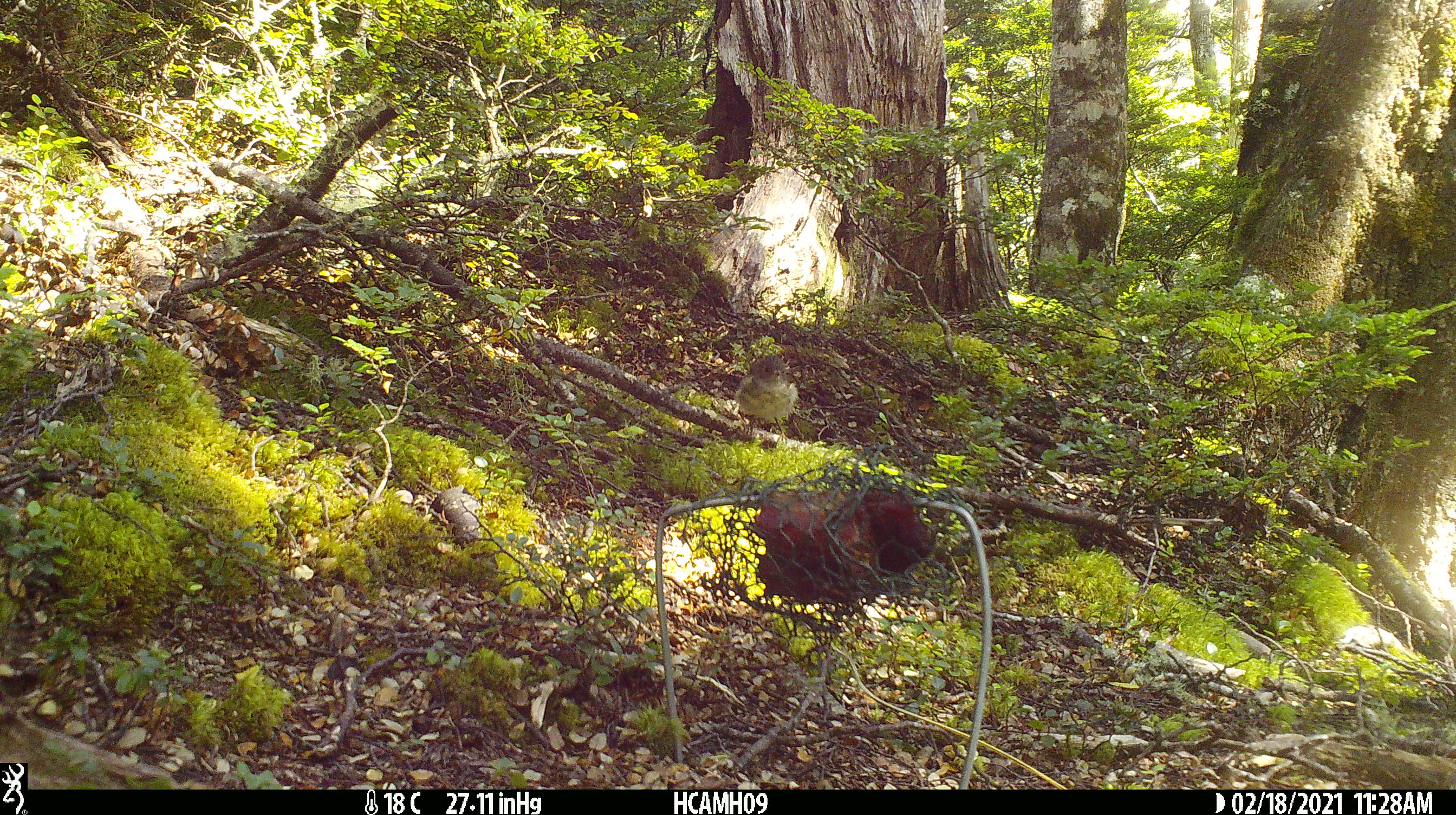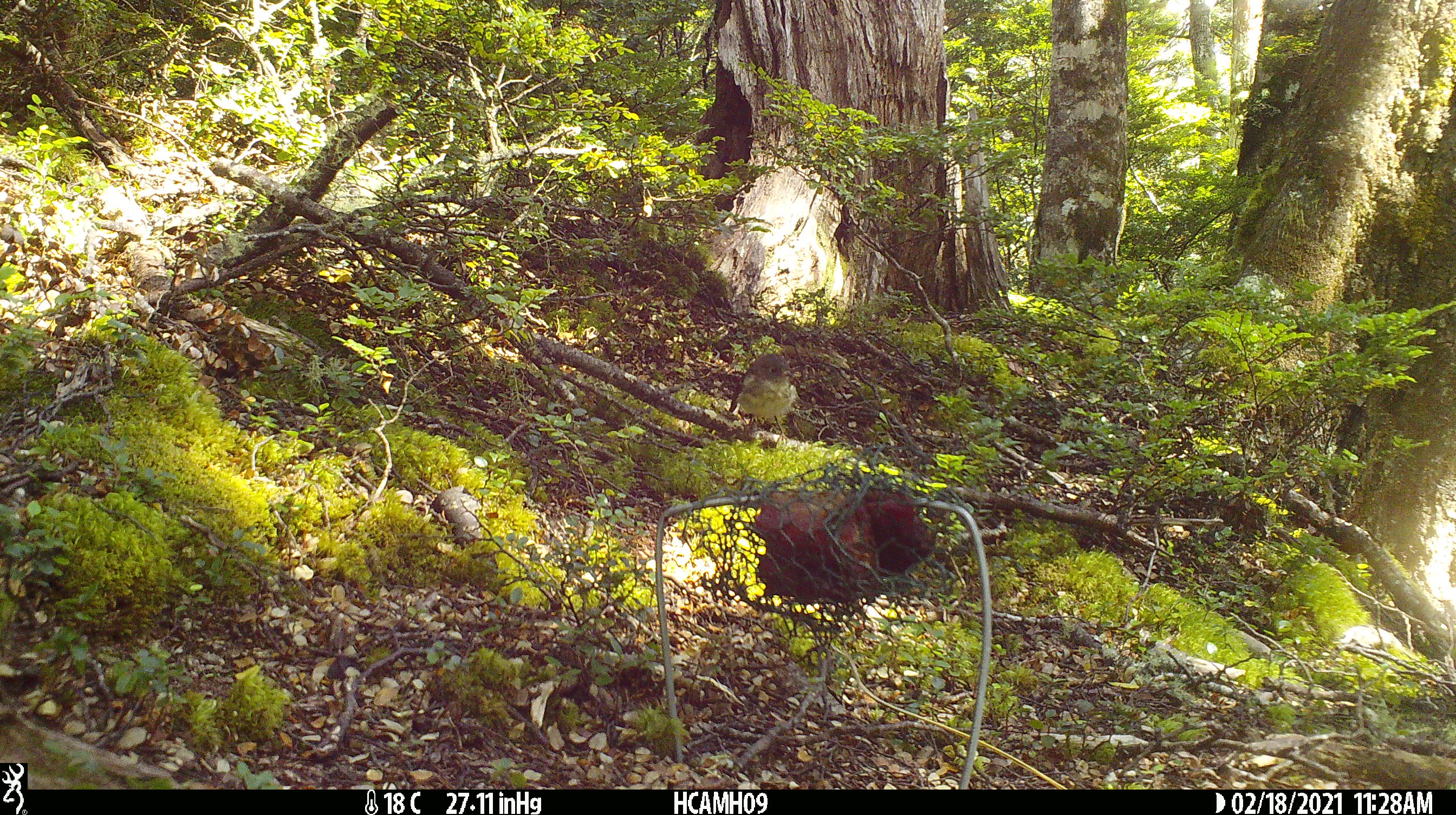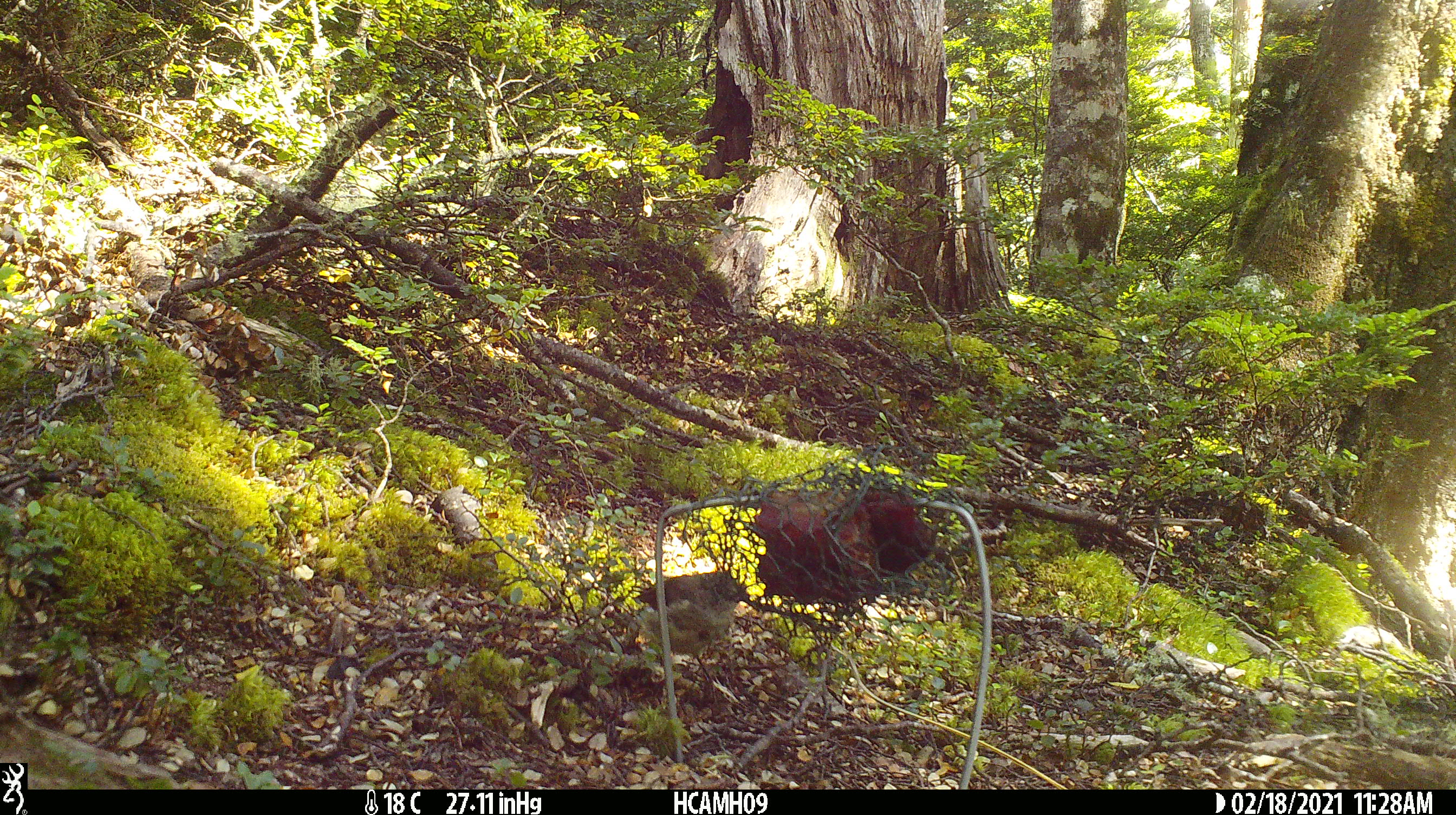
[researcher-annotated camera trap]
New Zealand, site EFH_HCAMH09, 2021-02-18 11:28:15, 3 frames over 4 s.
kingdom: Animalia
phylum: Chordata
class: Aves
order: Passeriformes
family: Petroicidae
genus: Petroica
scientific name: Petroica macrocephala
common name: tomtit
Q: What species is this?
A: Tomtit (Petroica macrocephala).